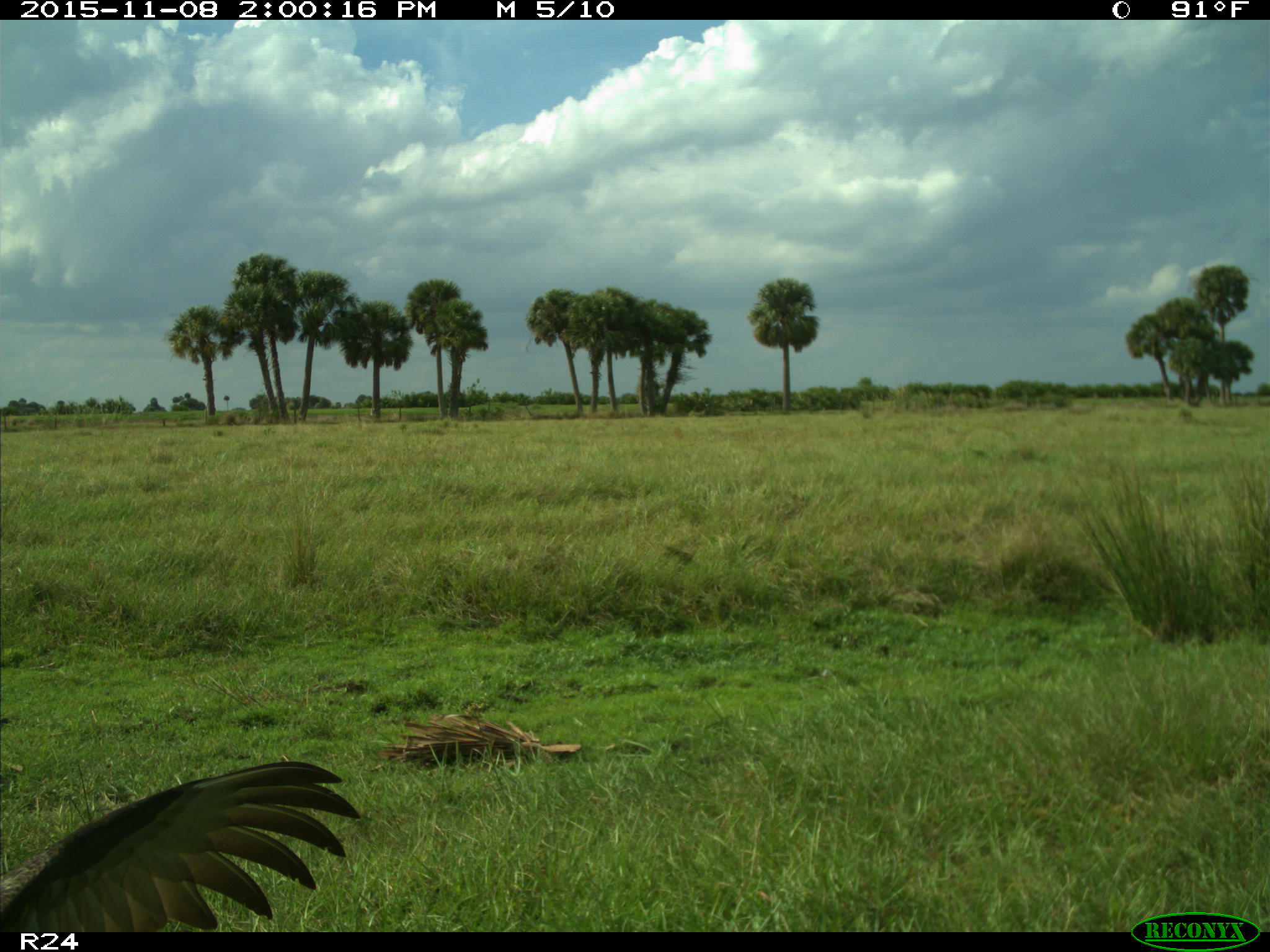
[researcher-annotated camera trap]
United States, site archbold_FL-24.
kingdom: Animalia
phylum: Chordata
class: Aves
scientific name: Aves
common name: birds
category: unidentified bird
Unidentified bird (birds) (Aves).